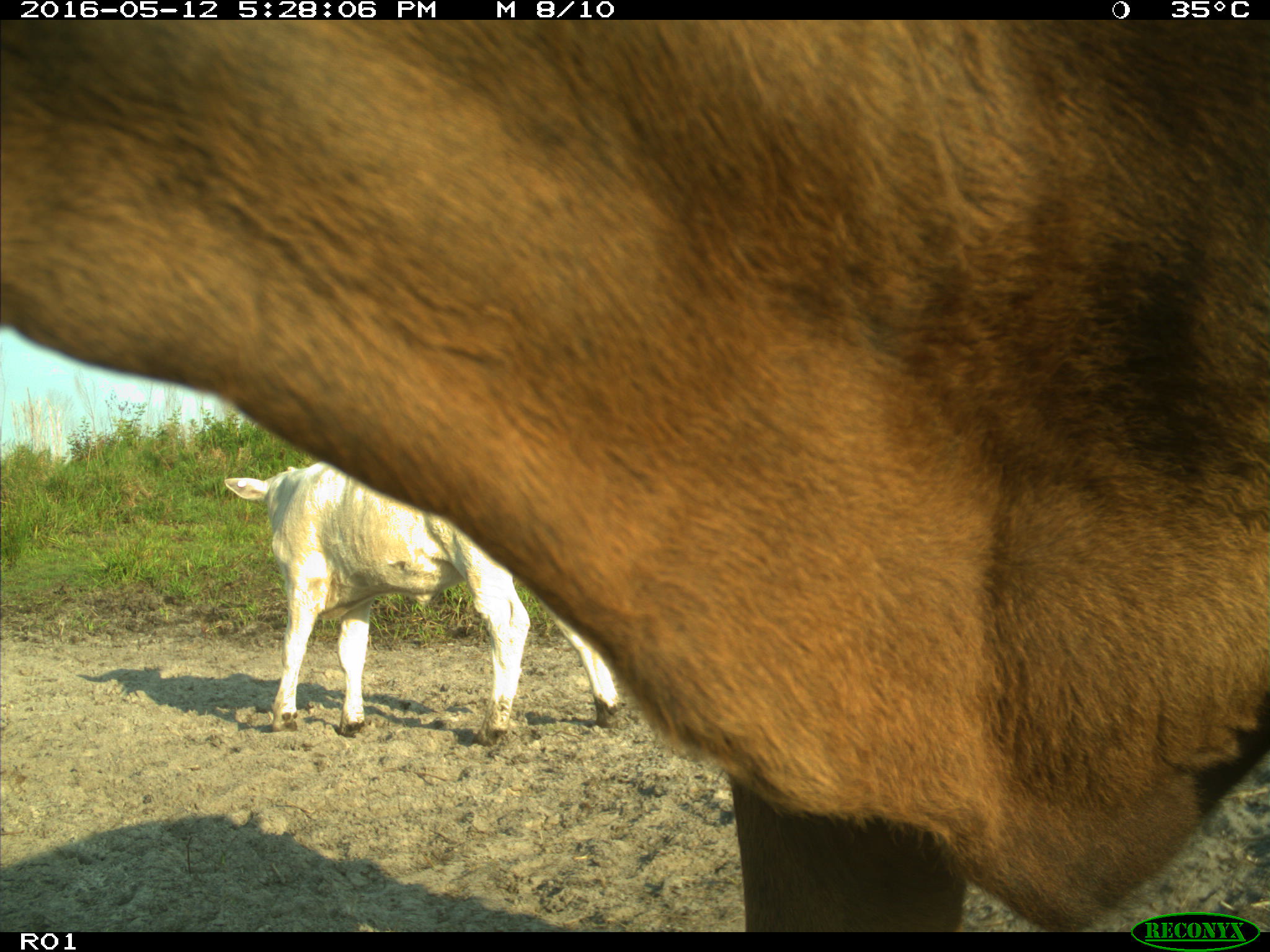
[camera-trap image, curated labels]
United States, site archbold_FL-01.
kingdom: Animalia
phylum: Chordata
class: Mammalia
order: Artiodactyla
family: Bovidae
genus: Bos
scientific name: Bos taurus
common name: domestic cow